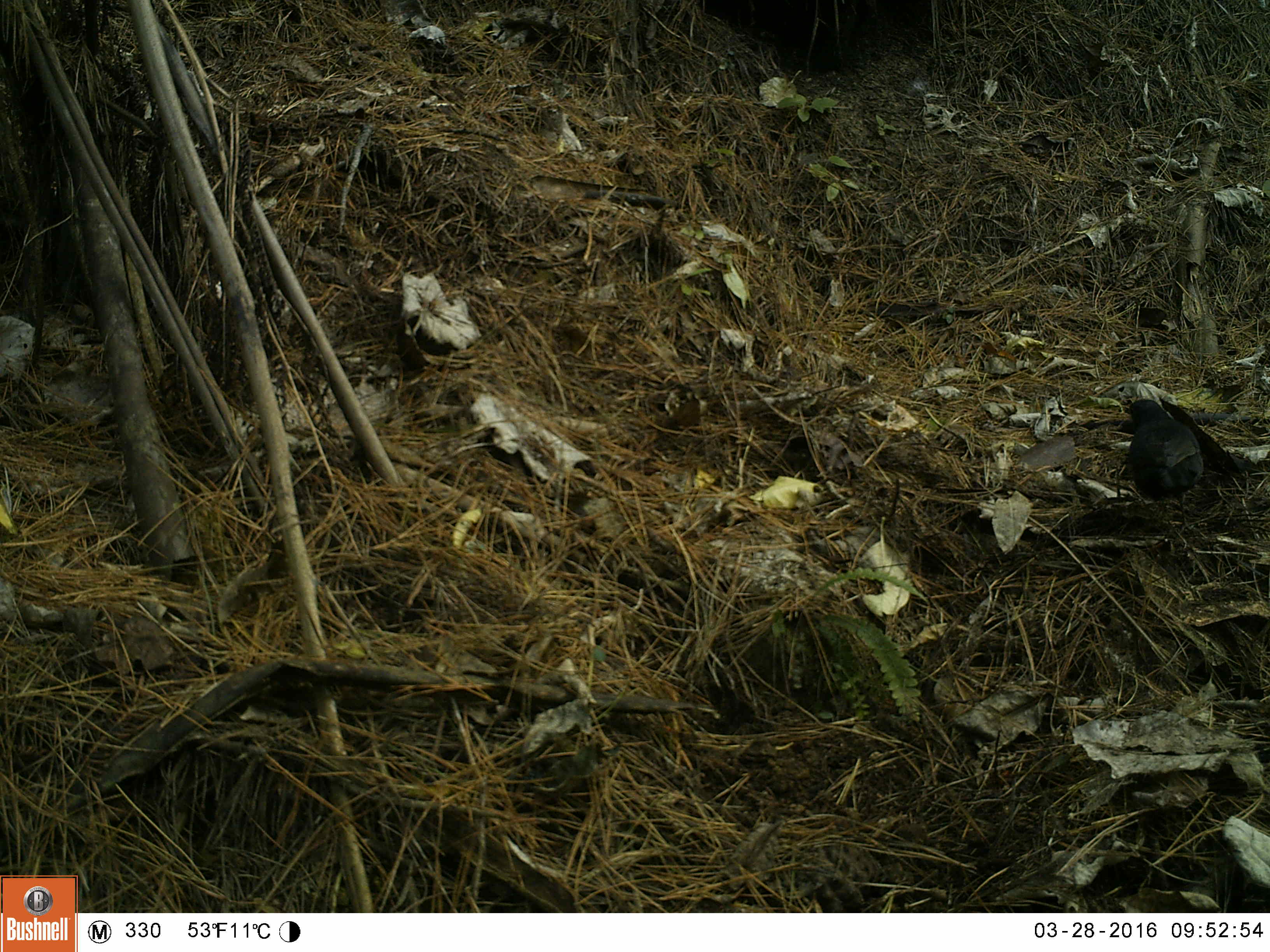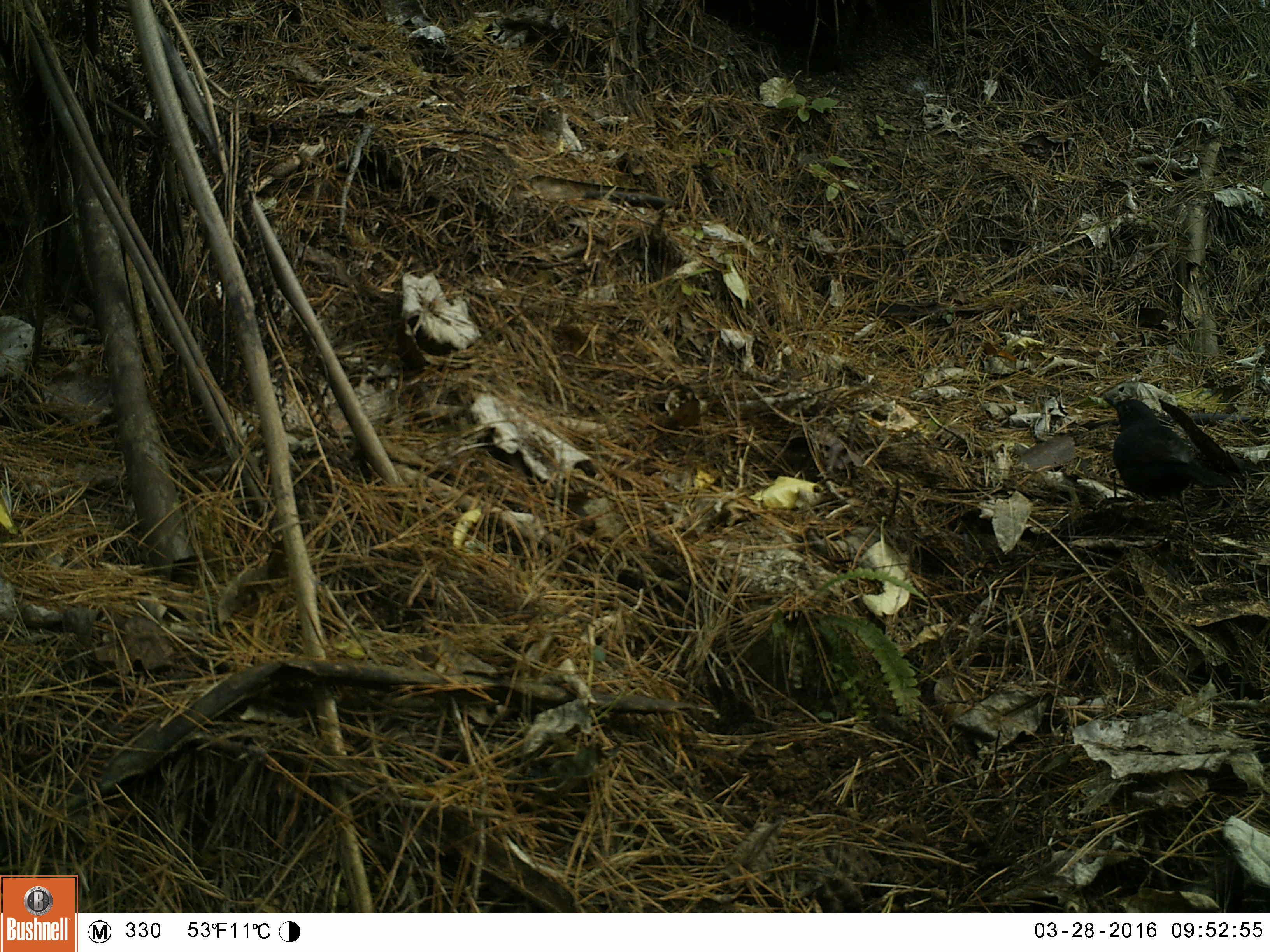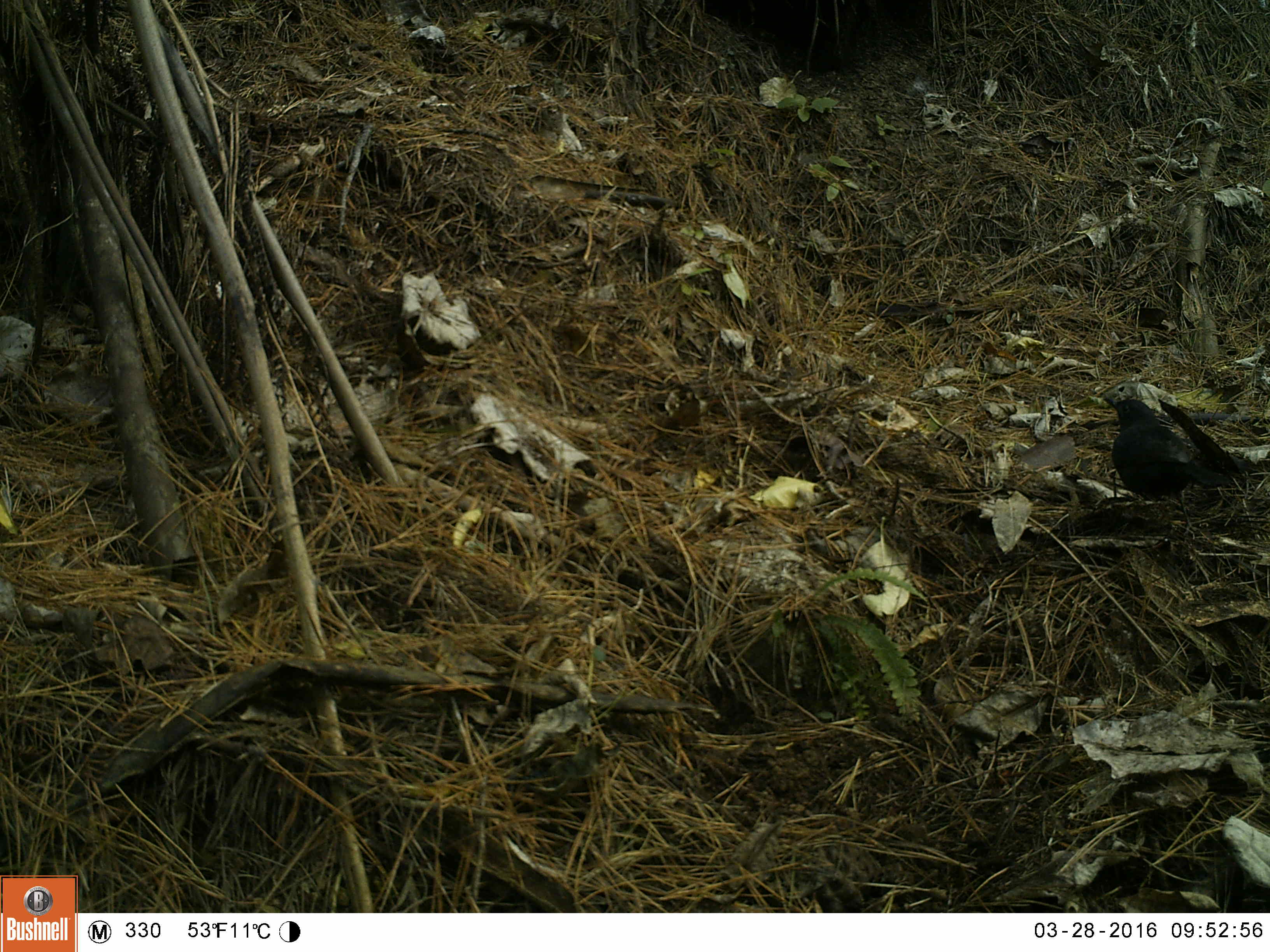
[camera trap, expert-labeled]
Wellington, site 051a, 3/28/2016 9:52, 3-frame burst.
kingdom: Animalia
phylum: Chordata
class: Aves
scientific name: Aves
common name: bird